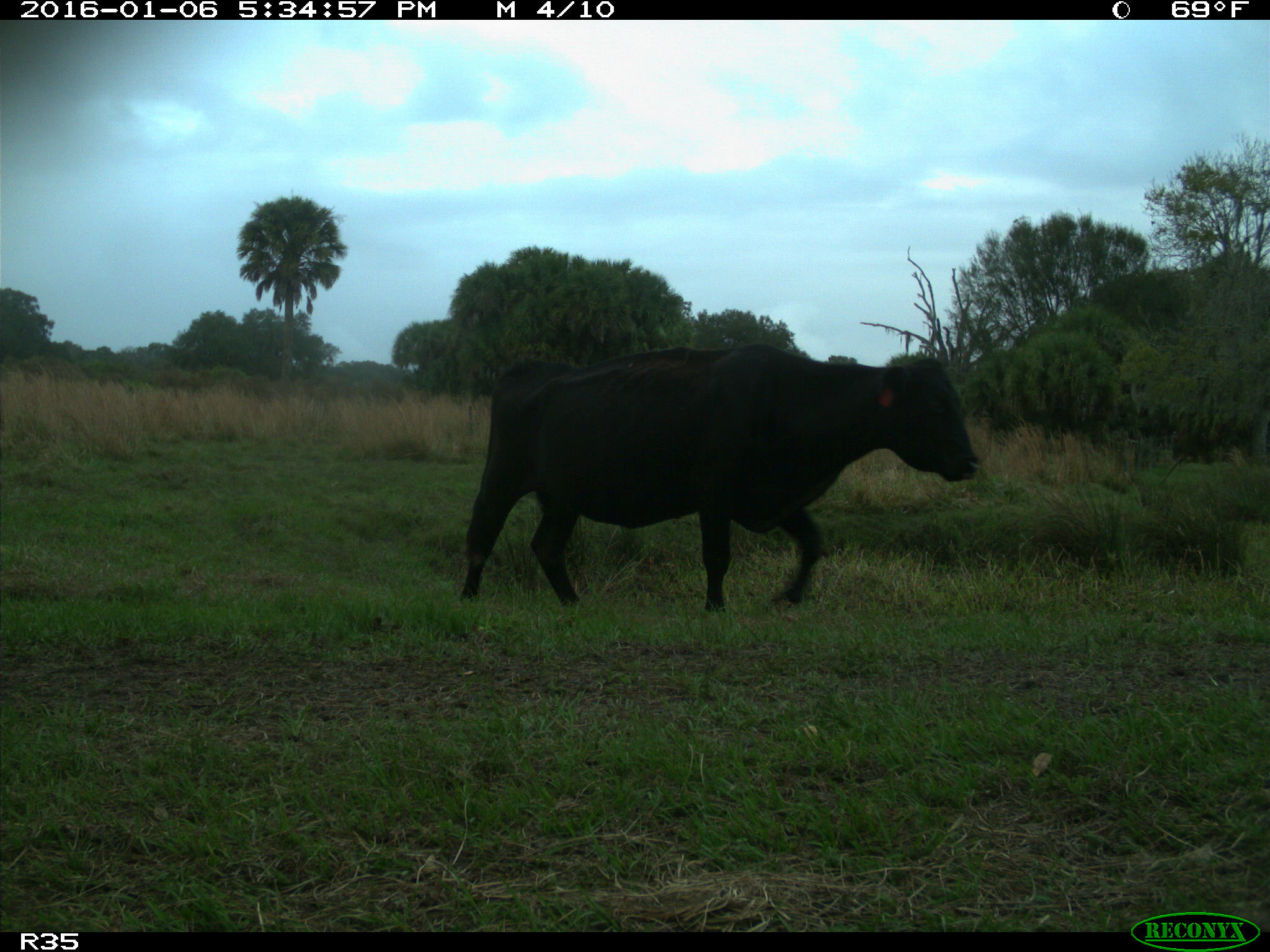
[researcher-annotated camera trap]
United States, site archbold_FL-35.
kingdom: Animalia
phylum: Chordata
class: Mammalia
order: Artiodactyla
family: Bovidae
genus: Bos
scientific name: Bos taurus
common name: domestic cow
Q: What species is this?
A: Bos taurus (domestic cow).